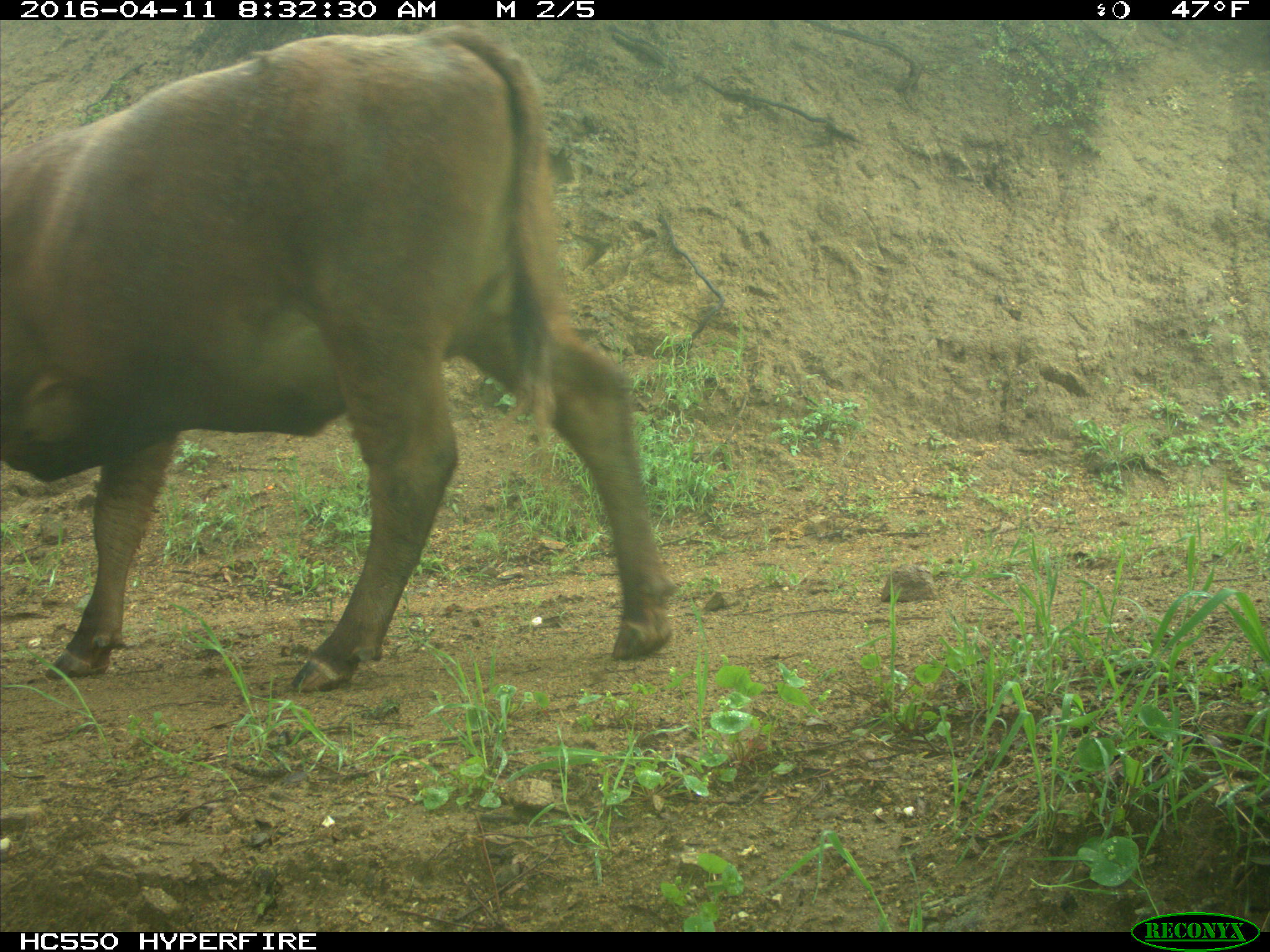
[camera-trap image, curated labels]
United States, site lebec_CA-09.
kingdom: Animalia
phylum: Chordata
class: Mammalia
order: Artiodactyla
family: Bovidae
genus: Bos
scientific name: Bos taurus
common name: domestic cow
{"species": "Bos taurus (domestic cow)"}